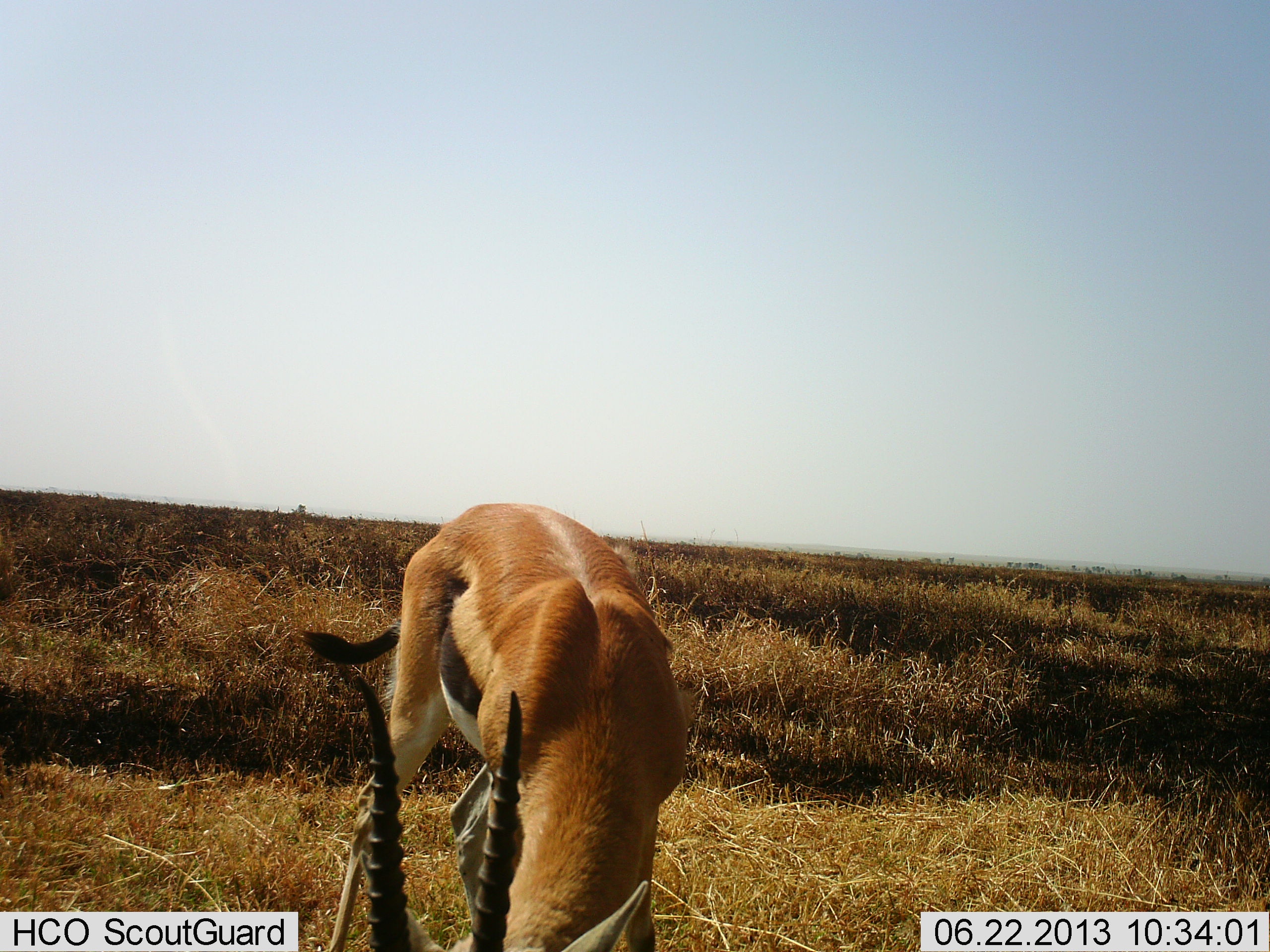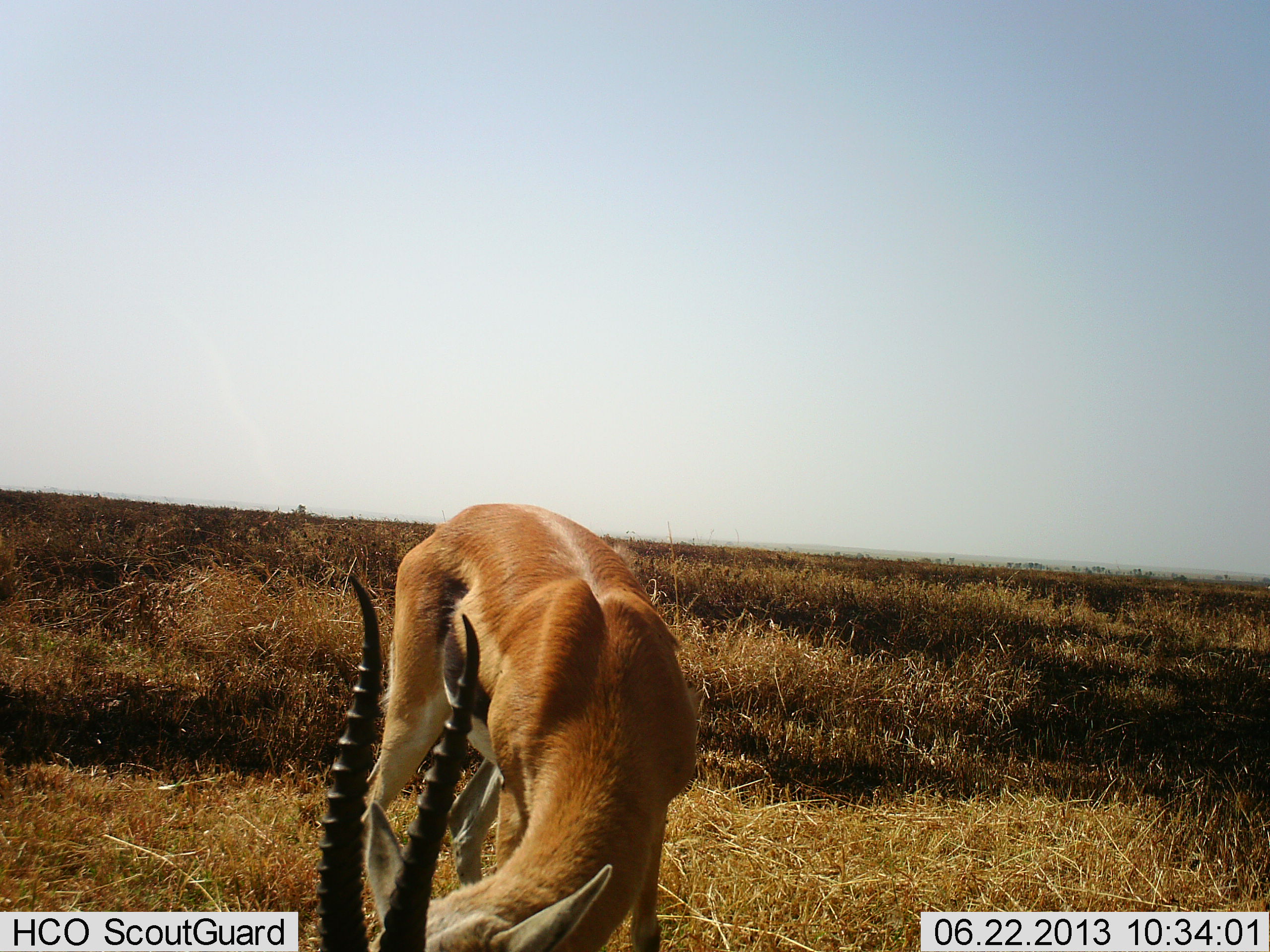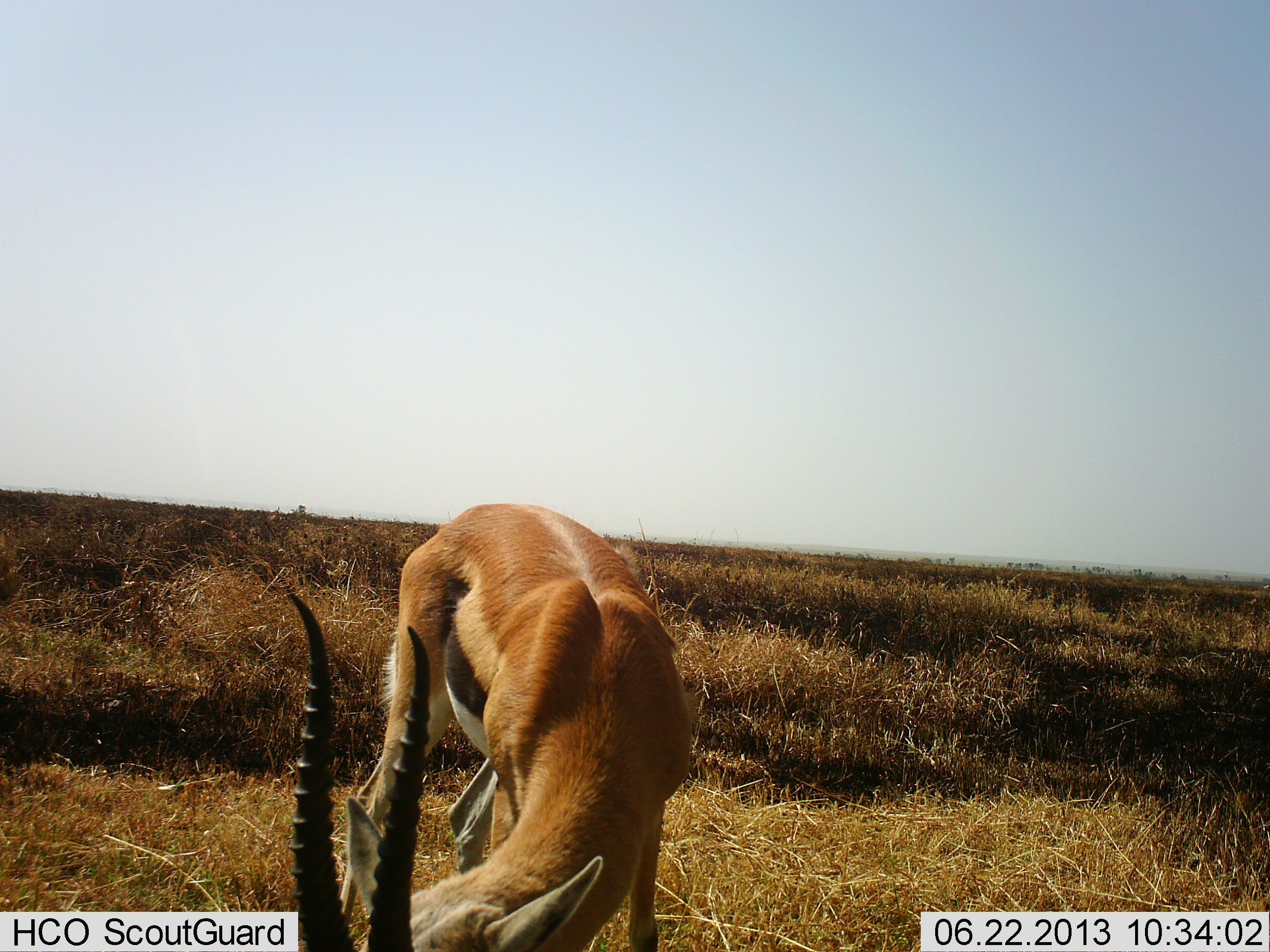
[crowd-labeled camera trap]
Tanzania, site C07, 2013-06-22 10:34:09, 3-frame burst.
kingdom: Animalia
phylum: Chordata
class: Mammalia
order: Artiodactyla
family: Bovidae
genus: Eudorcas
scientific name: Eudorcas thomsonii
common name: thomson's gazelle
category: gazellethomsons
Gazellethomsons (thomson's gazelle) (Eudorcas thomsonii), count 1. Behavior (volunteer vote fractions): standing 35%, resting 0%, moving 0%, interacting 0%. Young present (vote fraction): 0%. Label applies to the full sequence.